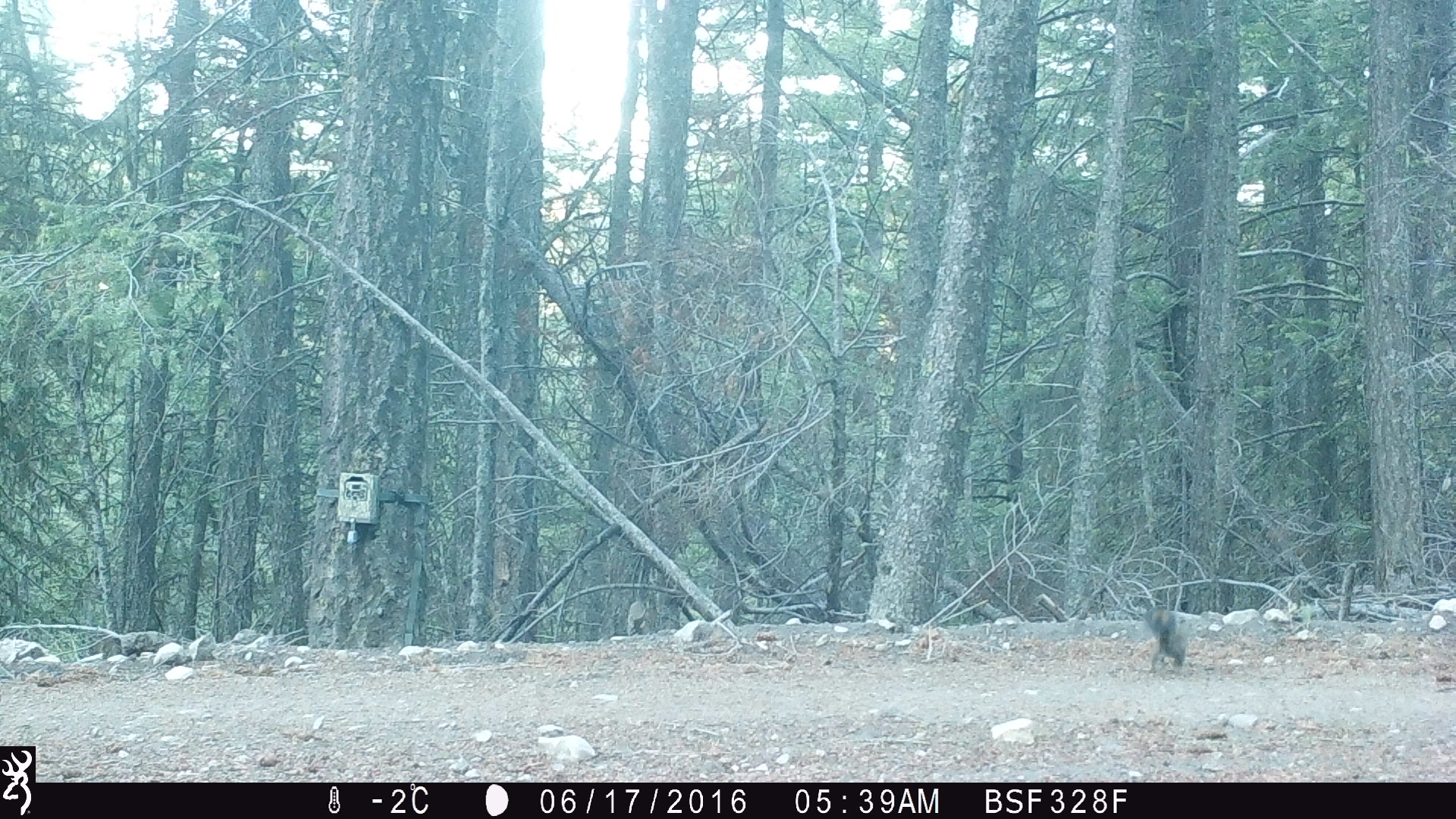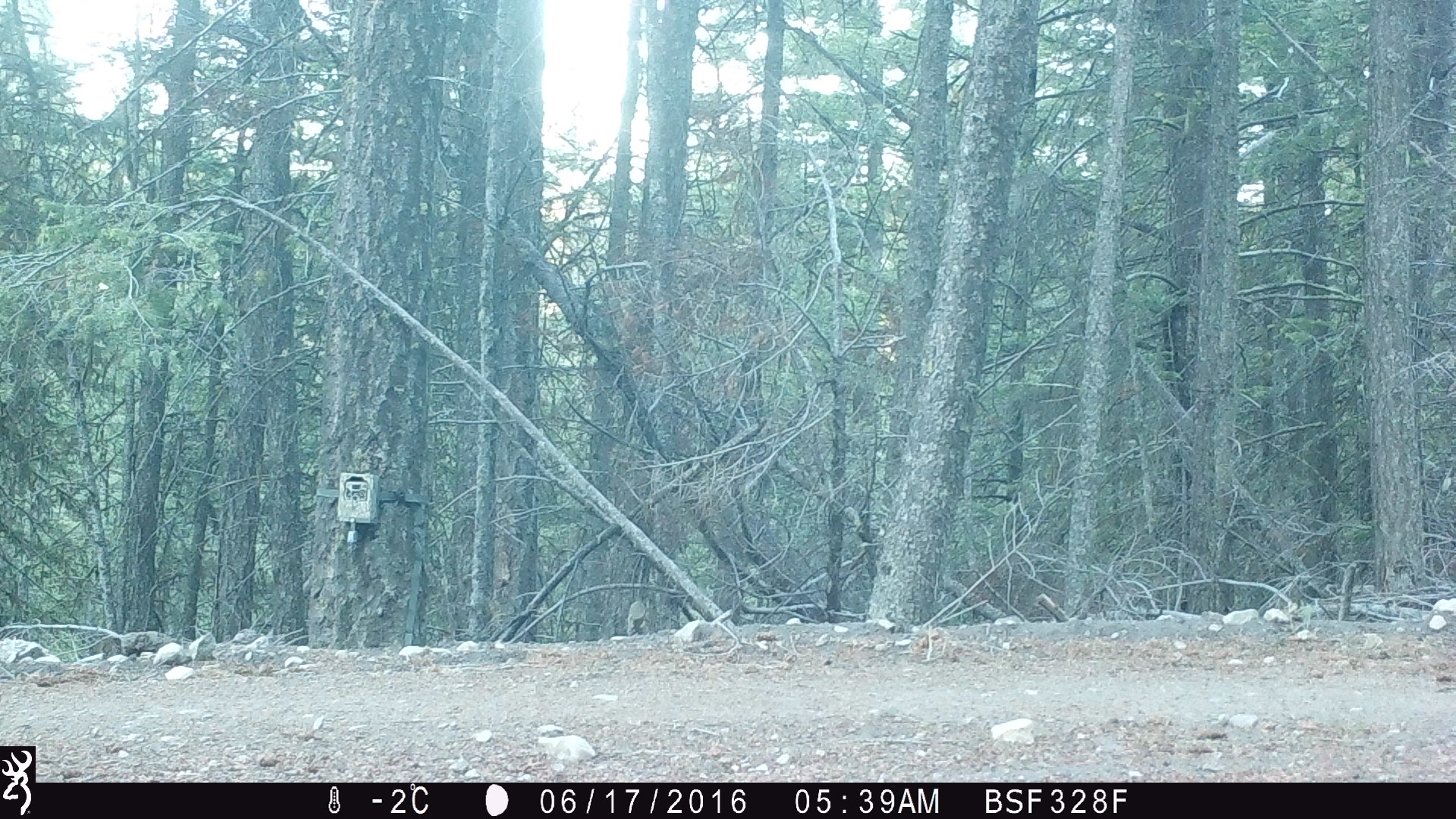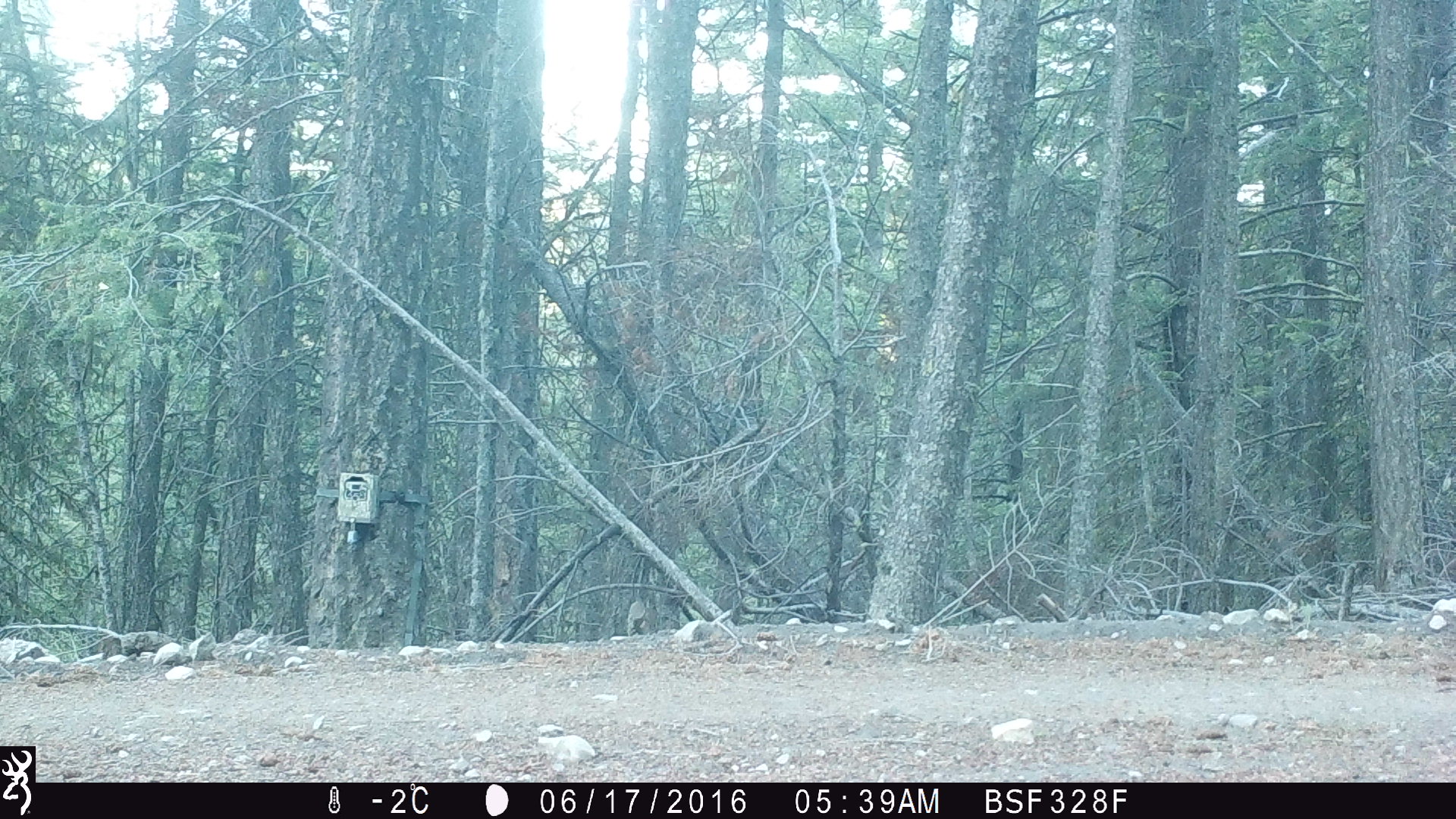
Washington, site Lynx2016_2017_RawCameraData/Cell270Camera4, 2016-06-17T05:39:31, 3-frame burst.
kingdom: Animalia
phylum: Chordata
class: Mammalia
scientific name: Mammalia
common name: small mammal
Small mammal (Mammalia). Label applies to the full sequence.